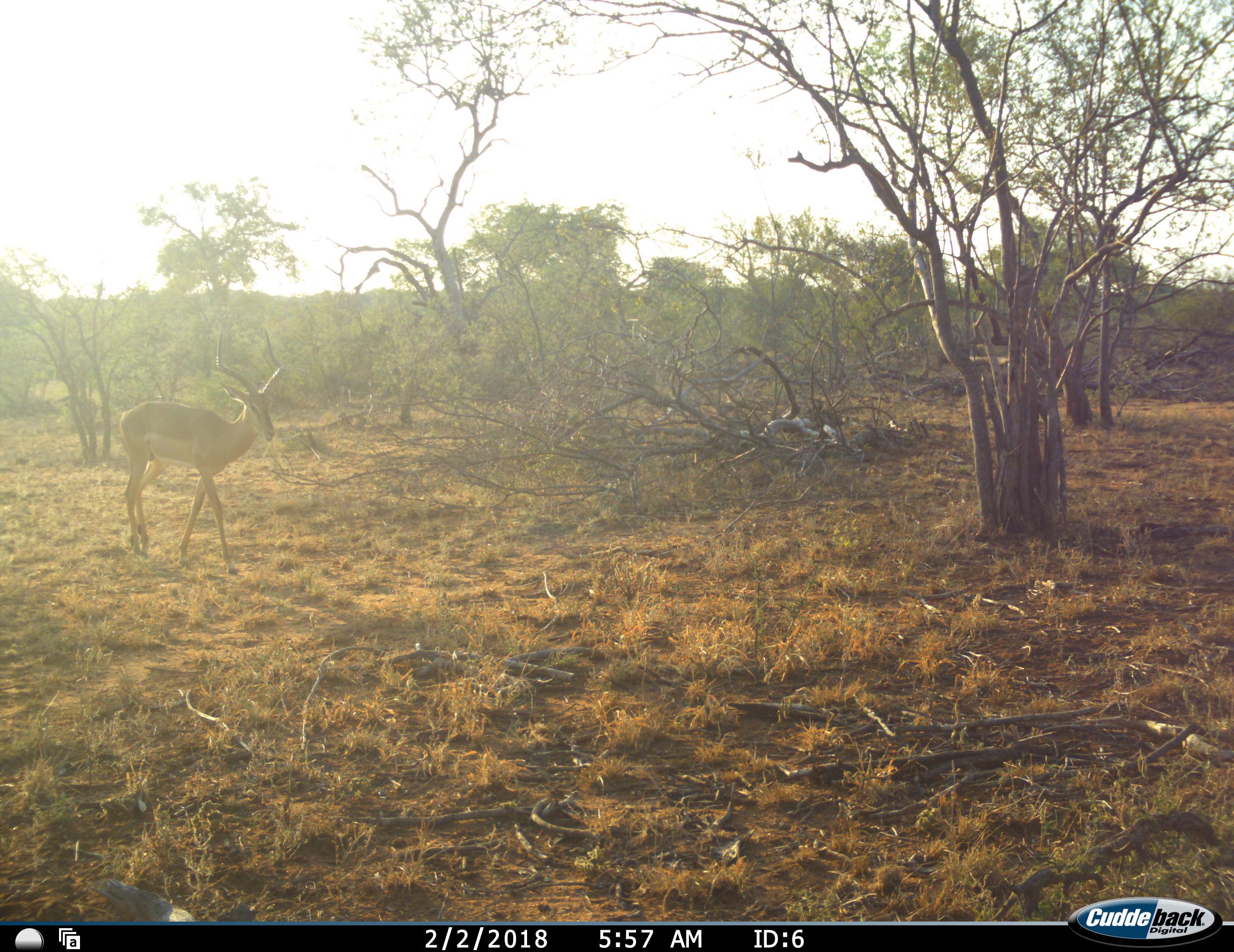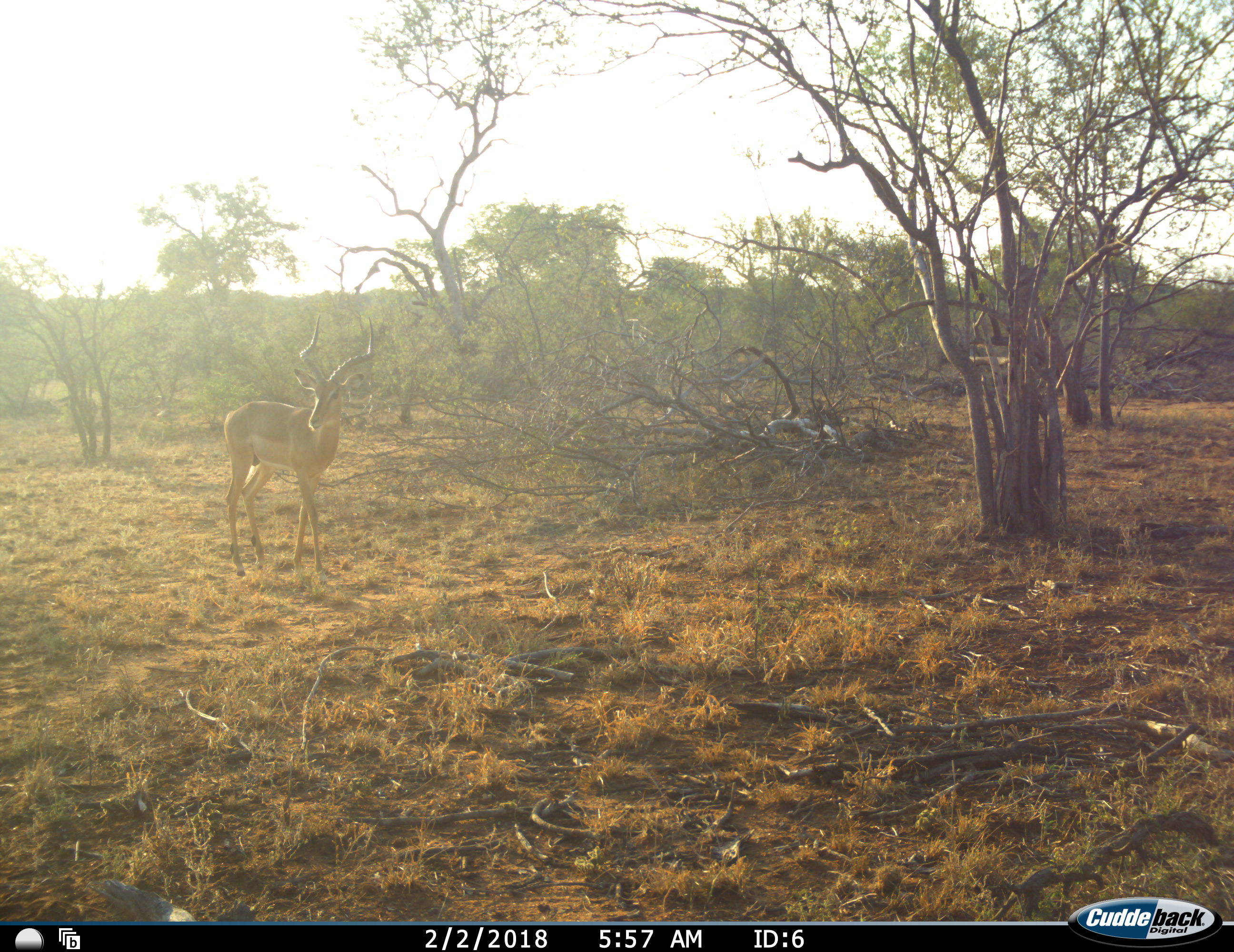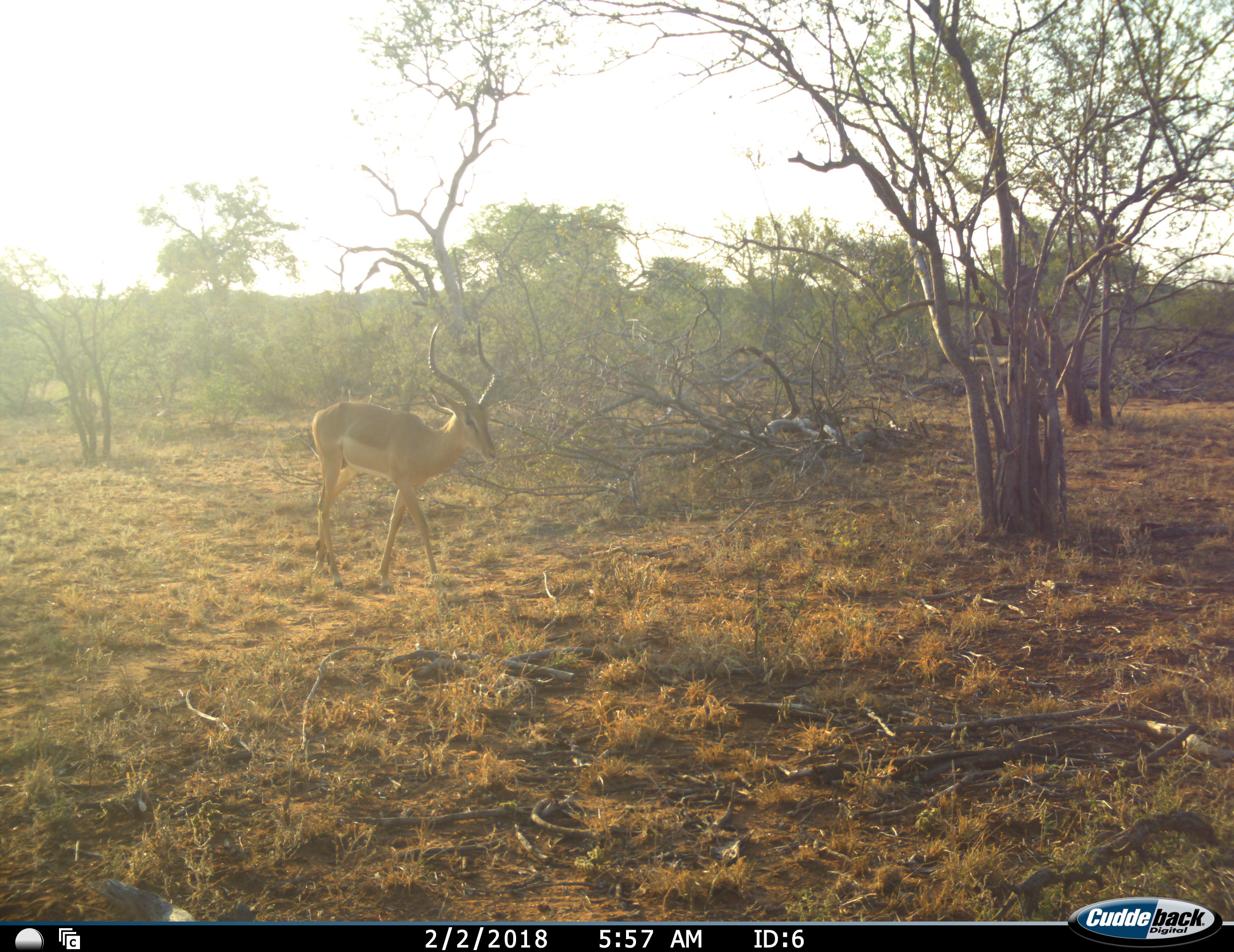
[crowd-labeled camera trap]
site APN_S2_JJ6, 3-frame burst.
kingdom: Animalia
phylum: Chordata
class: Mammalia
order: Artiodactyla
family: Bovidae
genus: Aepyceros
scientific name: Aepyceros melampus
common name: impala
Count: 1.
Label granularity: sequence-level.